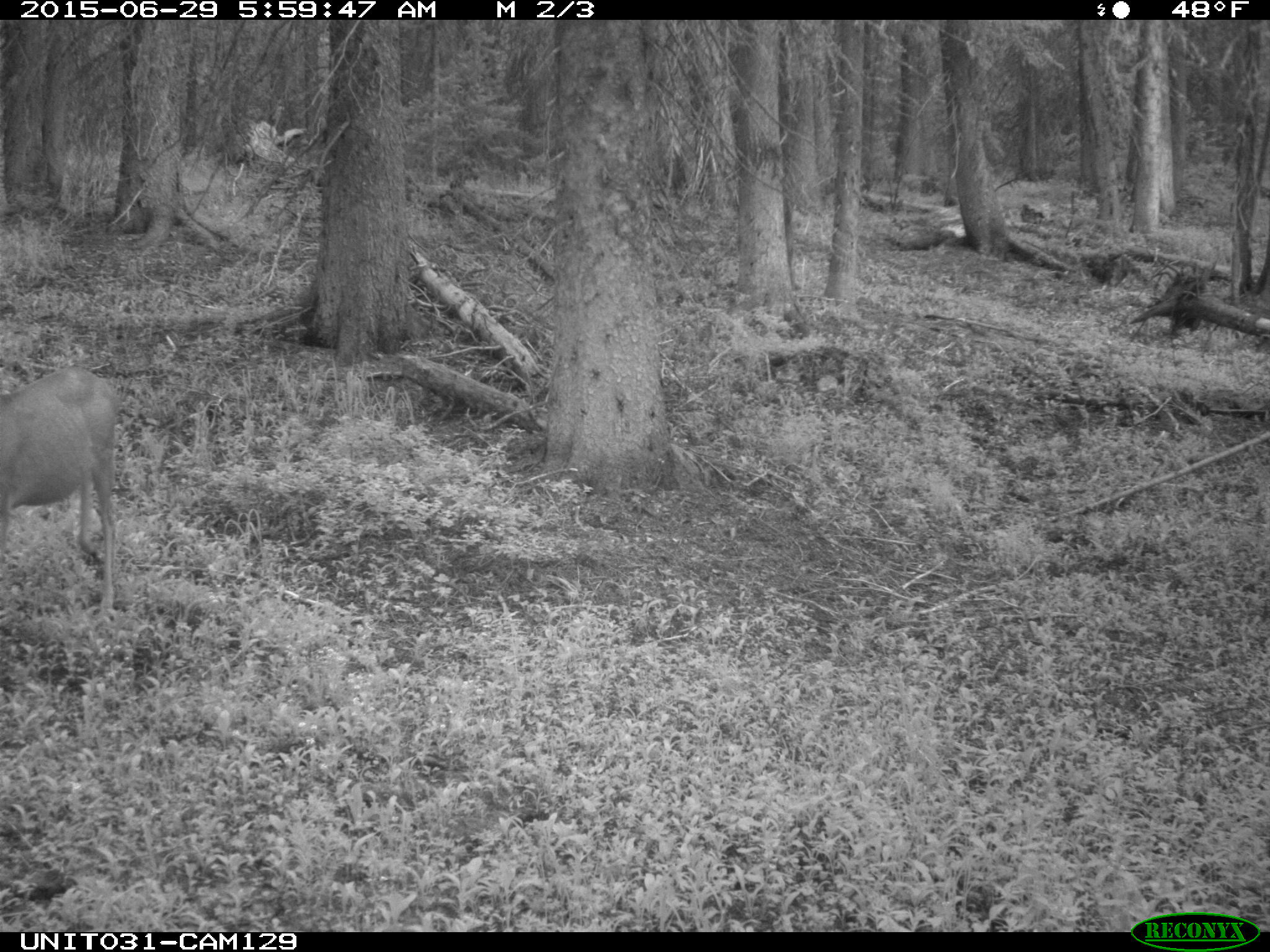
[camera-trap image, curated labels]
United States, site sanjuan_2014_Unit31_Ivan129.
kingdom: Animalia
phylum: Chordata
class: Mammalia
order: Artiodactyla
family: Cervidae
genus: Odocoileus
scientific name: Odocoileus hemionus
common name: mule deer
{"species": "Odocoileus hemionus (mule deer)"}